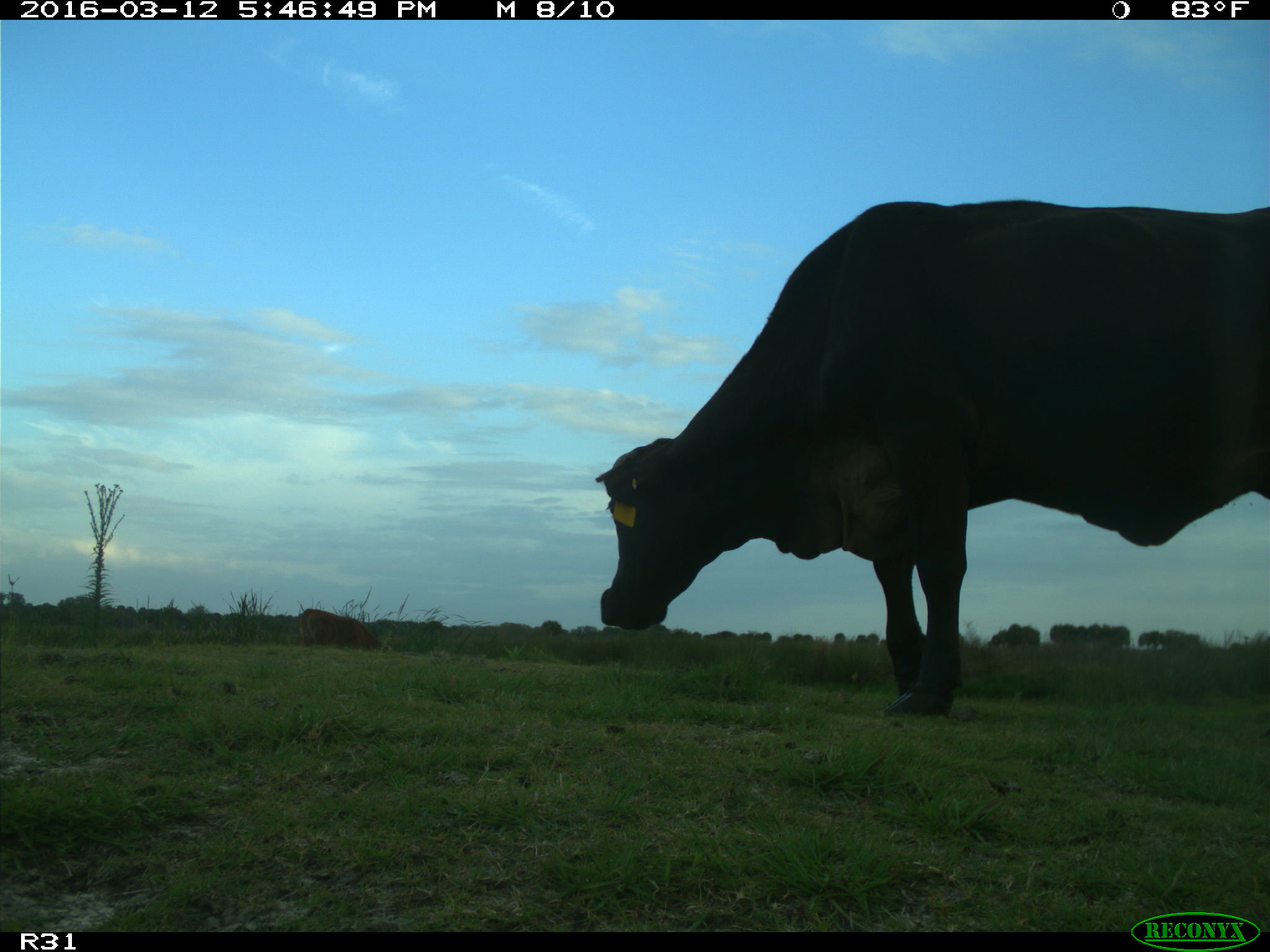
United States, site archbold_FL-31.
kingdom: Animalia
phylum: Chordata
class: Mammalia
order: Artiodactyla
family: Bovidae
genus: Bos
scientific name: Bos taurus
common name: domestic cow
Bos taurus (domestic cow).